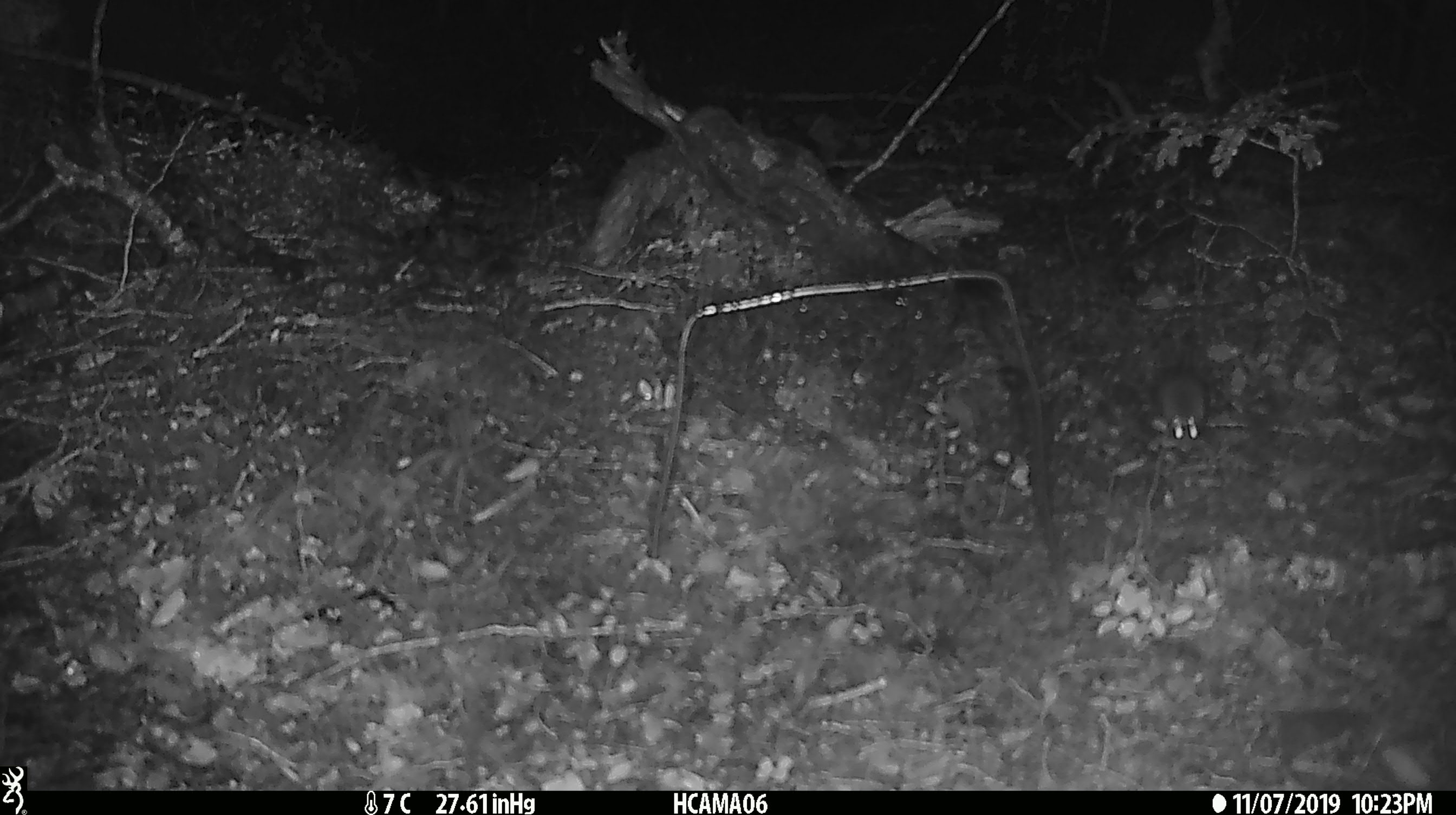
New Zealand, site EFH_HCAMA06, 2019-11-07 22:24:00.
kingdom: Animalia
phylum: Chordata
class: Mammalia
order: Rodentia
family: Muridae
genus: Mus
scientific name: Mus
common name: mouse